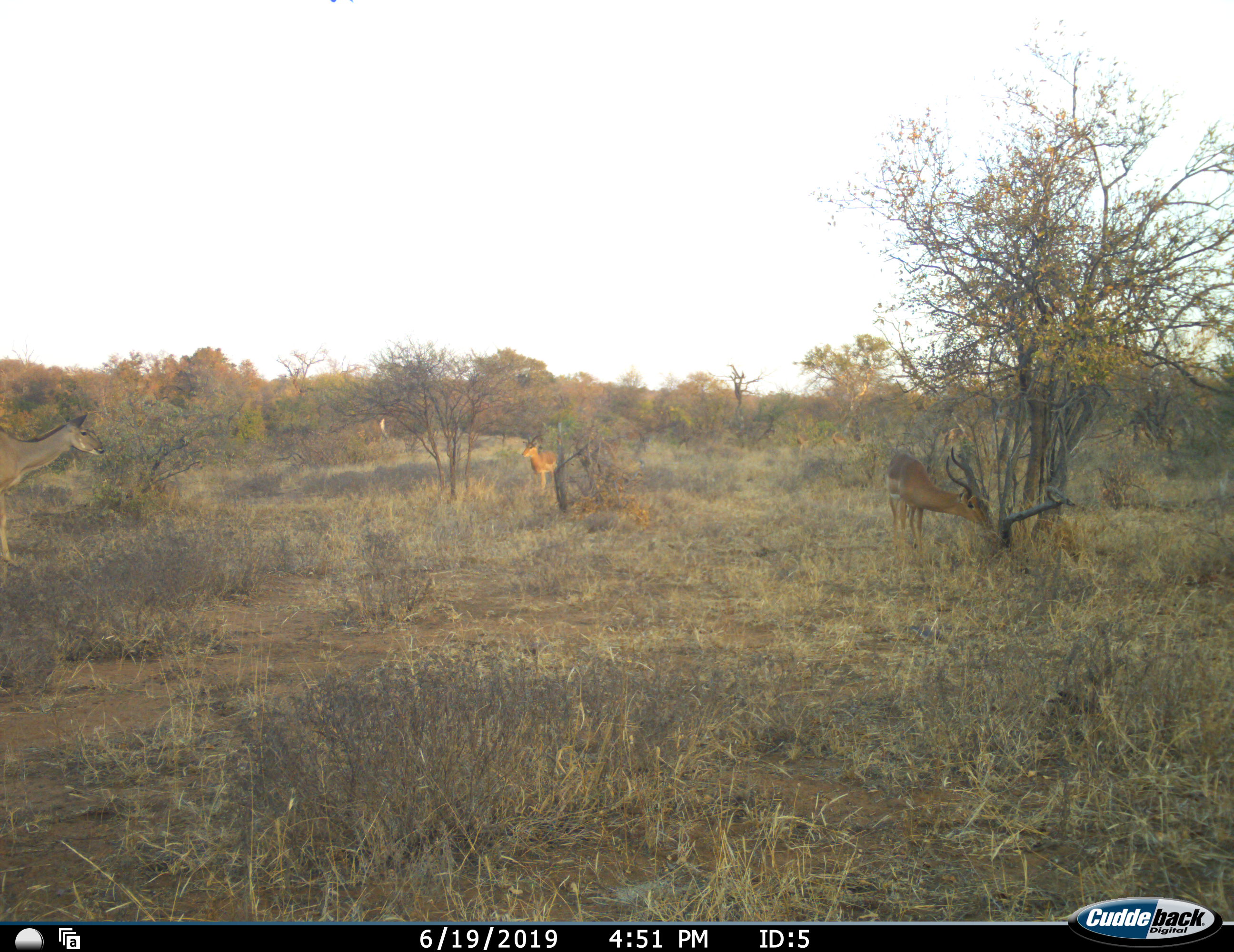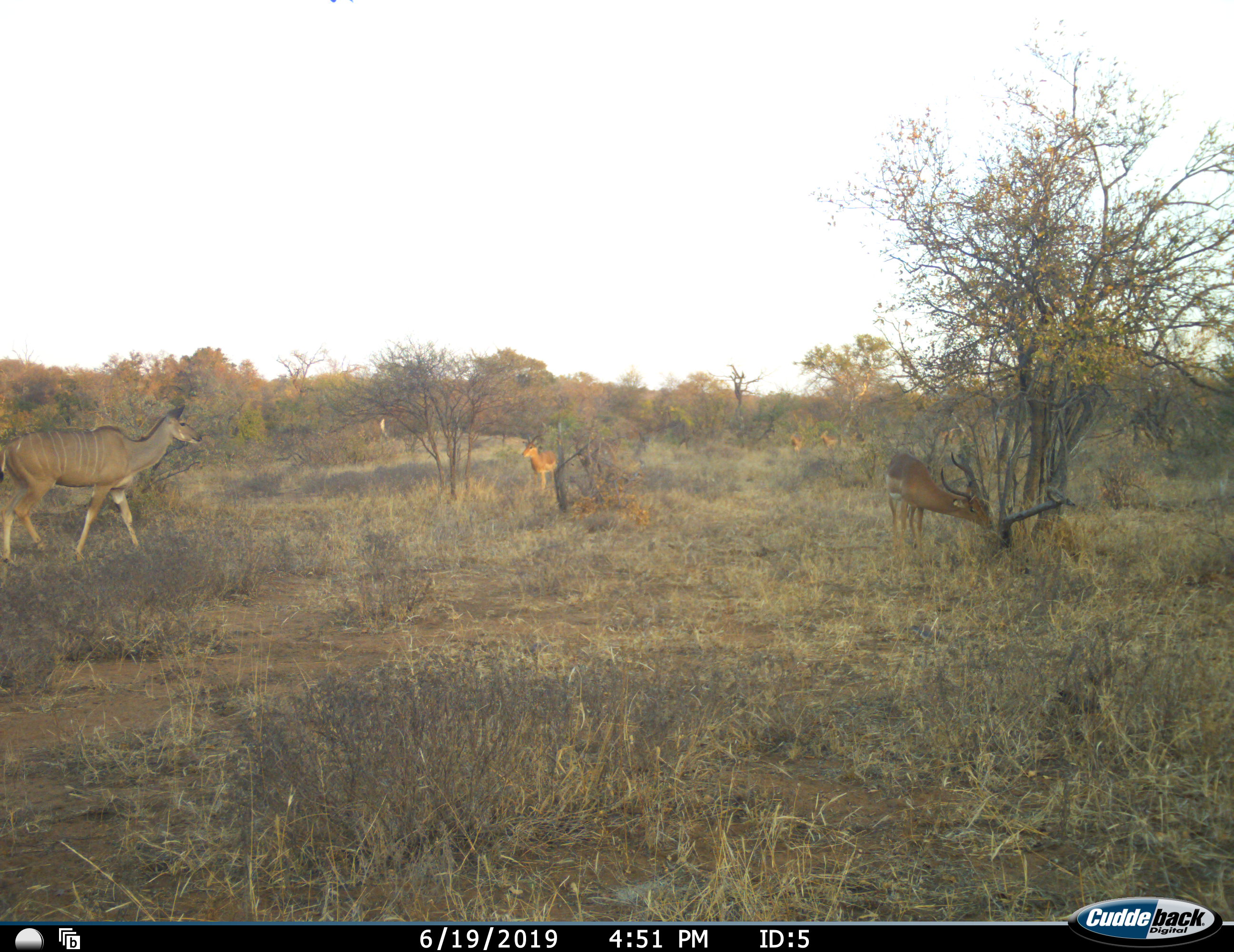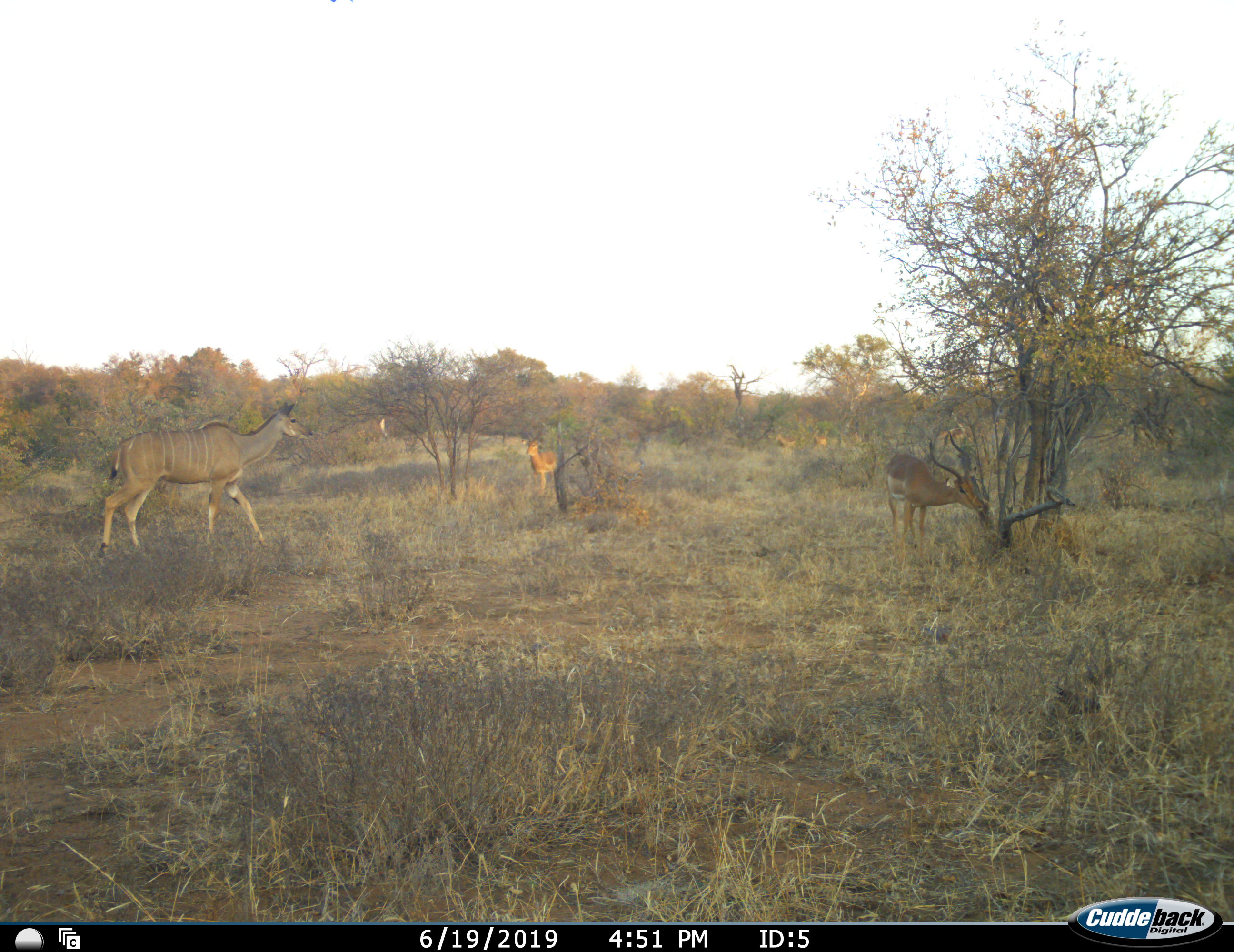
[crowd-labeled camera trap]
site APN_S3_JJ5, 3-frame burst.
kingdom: Animalia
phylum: Chordata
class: Mammalia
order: Artiodactyla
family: Bovidae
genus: Aepyceros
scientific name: Aepyceros melampus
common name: impala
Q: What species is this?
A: Impala (Aepyceros melampus).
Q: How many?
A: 5.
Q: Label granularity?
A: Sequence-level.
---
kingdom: Animalia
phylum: Chordata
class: Mammalia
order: Artiodactyla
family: Bovidae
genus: Tragelaphus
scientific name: Tragelaphus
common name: kudu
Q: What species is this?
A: Kudu (Tragelaphus).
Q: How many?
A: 1.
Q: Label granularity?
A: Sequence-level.